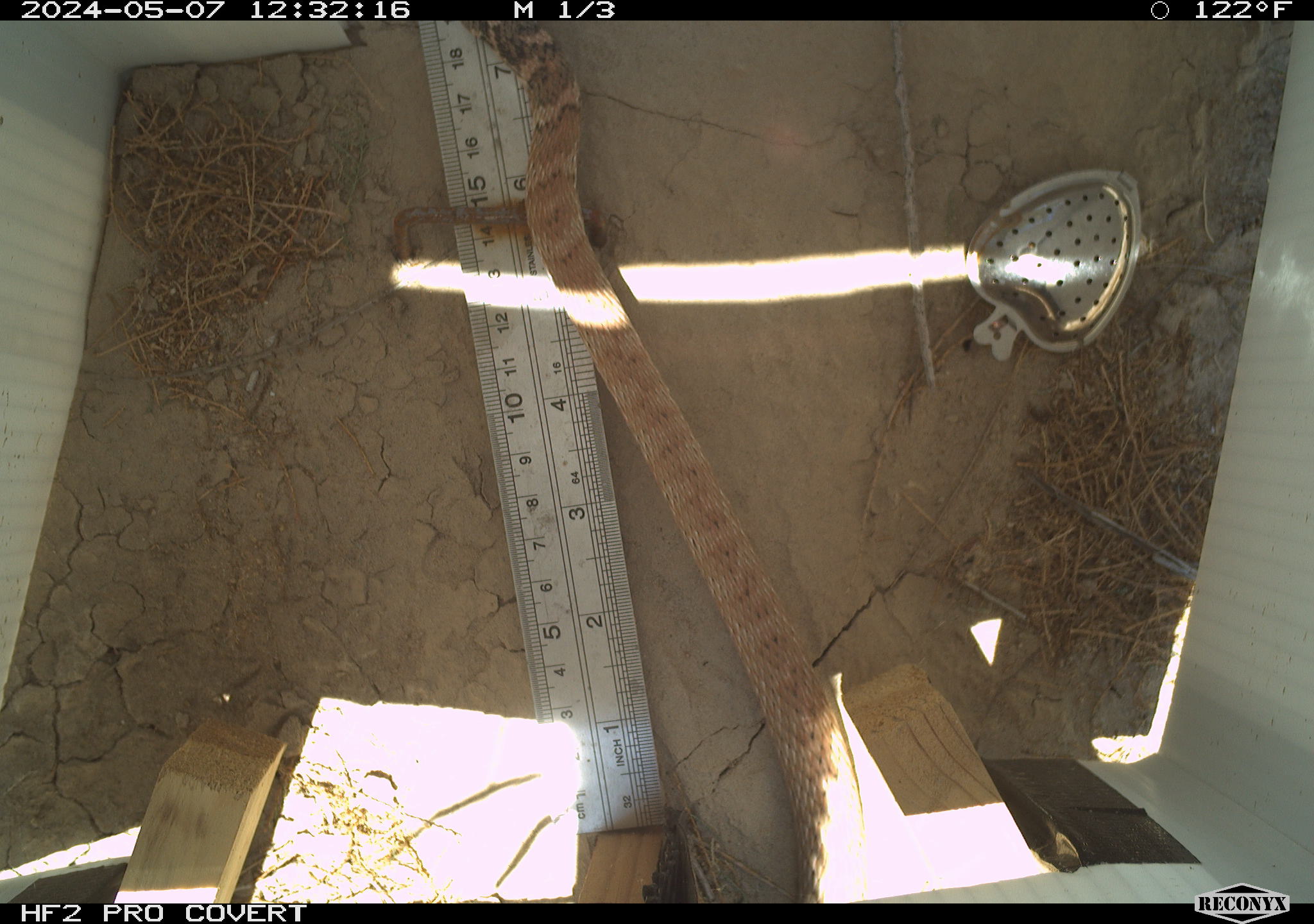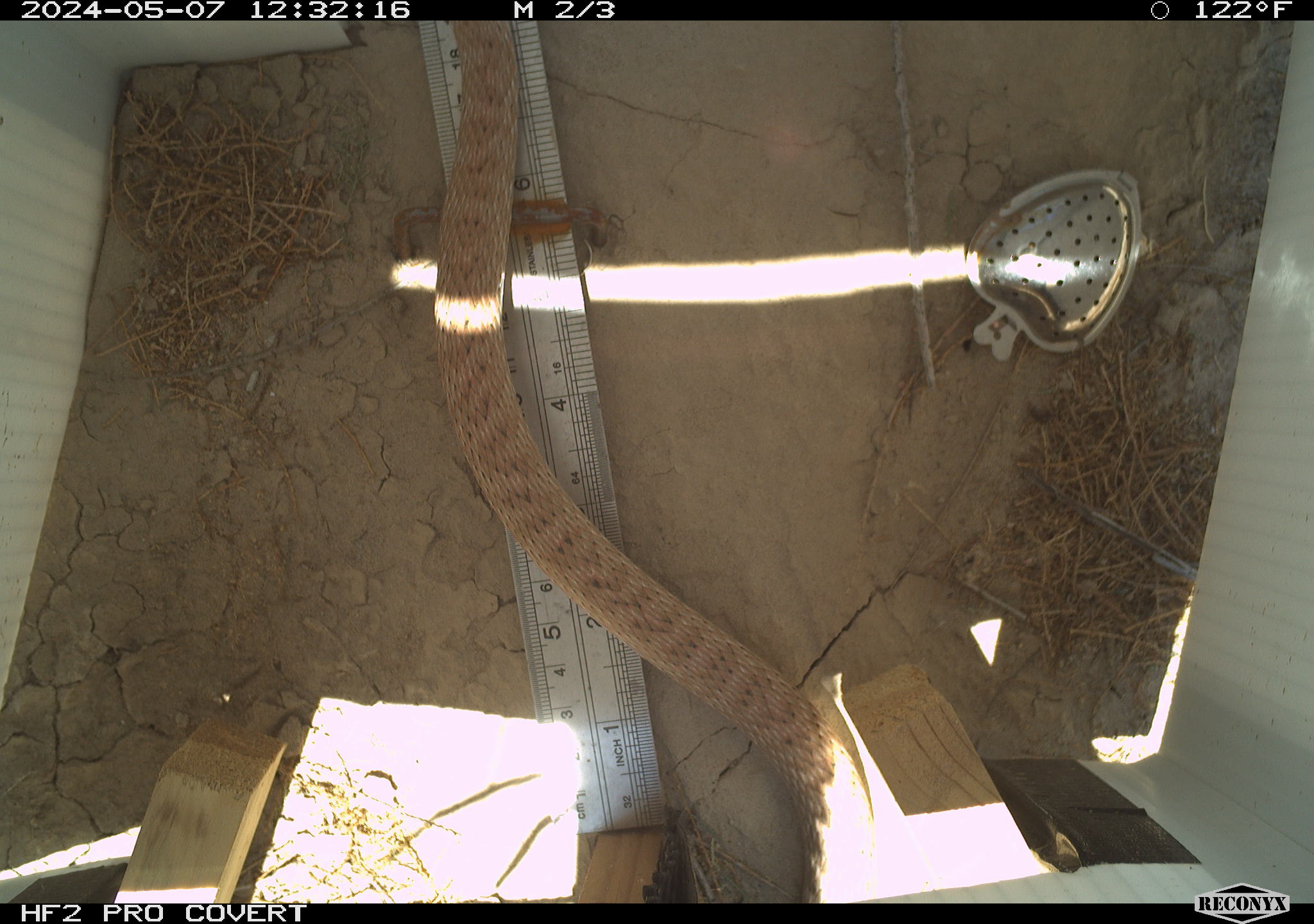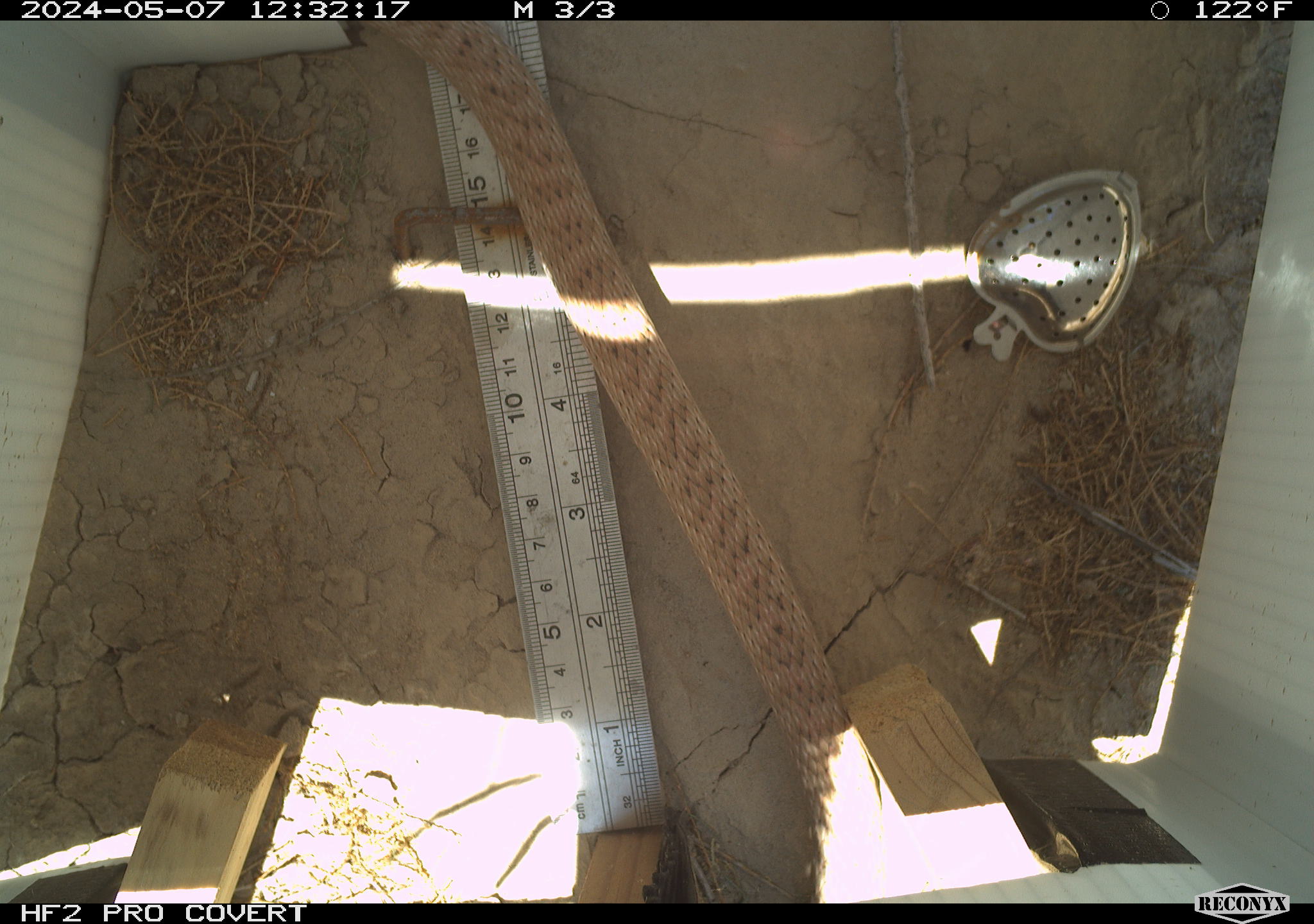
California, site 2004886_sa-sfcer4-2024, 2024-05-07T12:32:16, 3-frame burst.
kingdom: Animalia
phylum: Chordata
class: Reptilia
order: Squamata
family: Colubridae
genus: Masticophis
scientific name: Masticophis flagellum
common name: coachwhip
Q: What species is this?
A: Coachwhip (Masticophis flagellum).